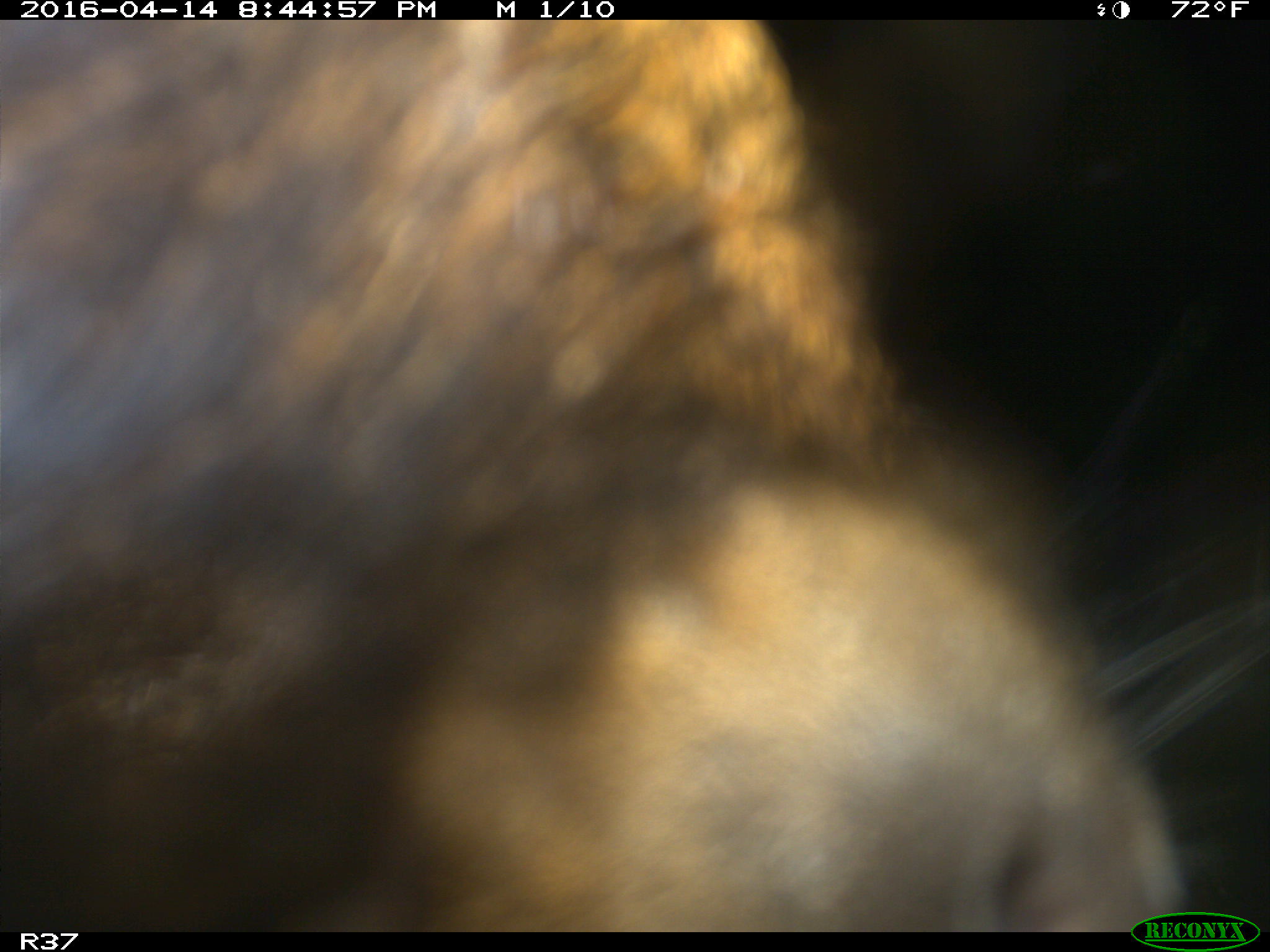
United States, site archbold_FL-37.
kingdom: Animalia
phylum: Chordata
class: Mammalia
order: Artiodactyla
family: Bovidae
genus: Bos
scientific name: Bos taurus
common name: domestic cow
Bos taurus (domestic cow).